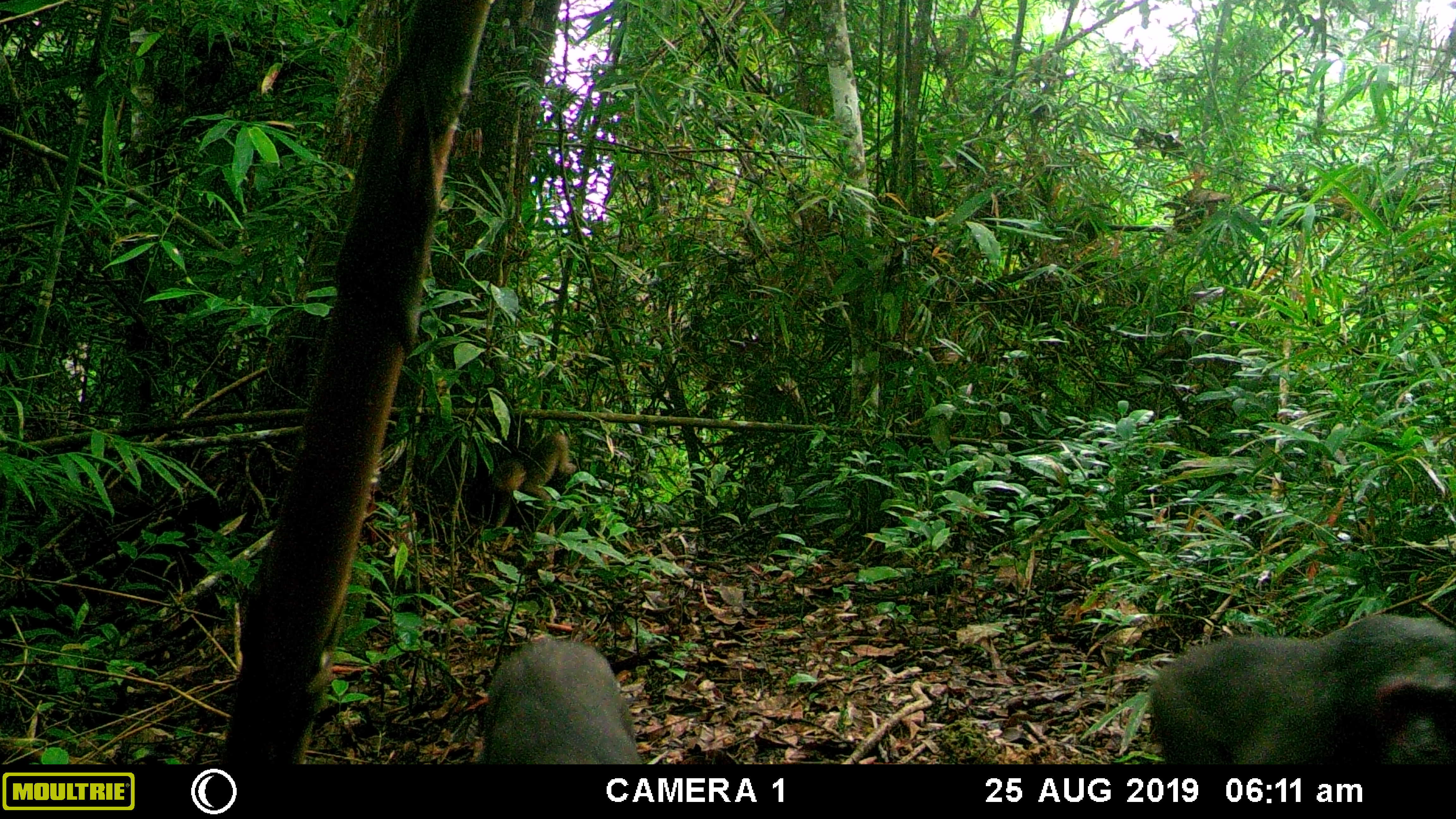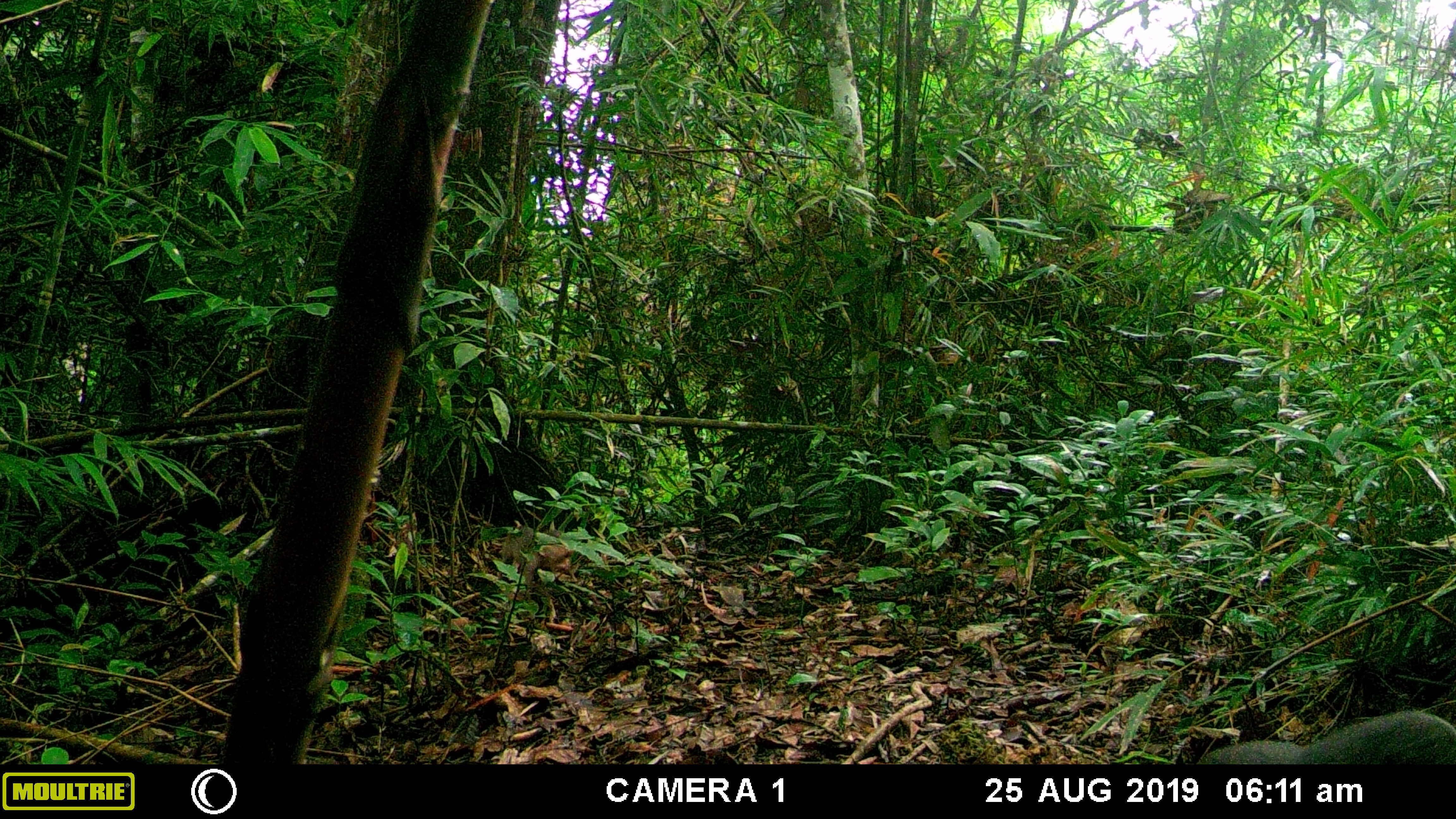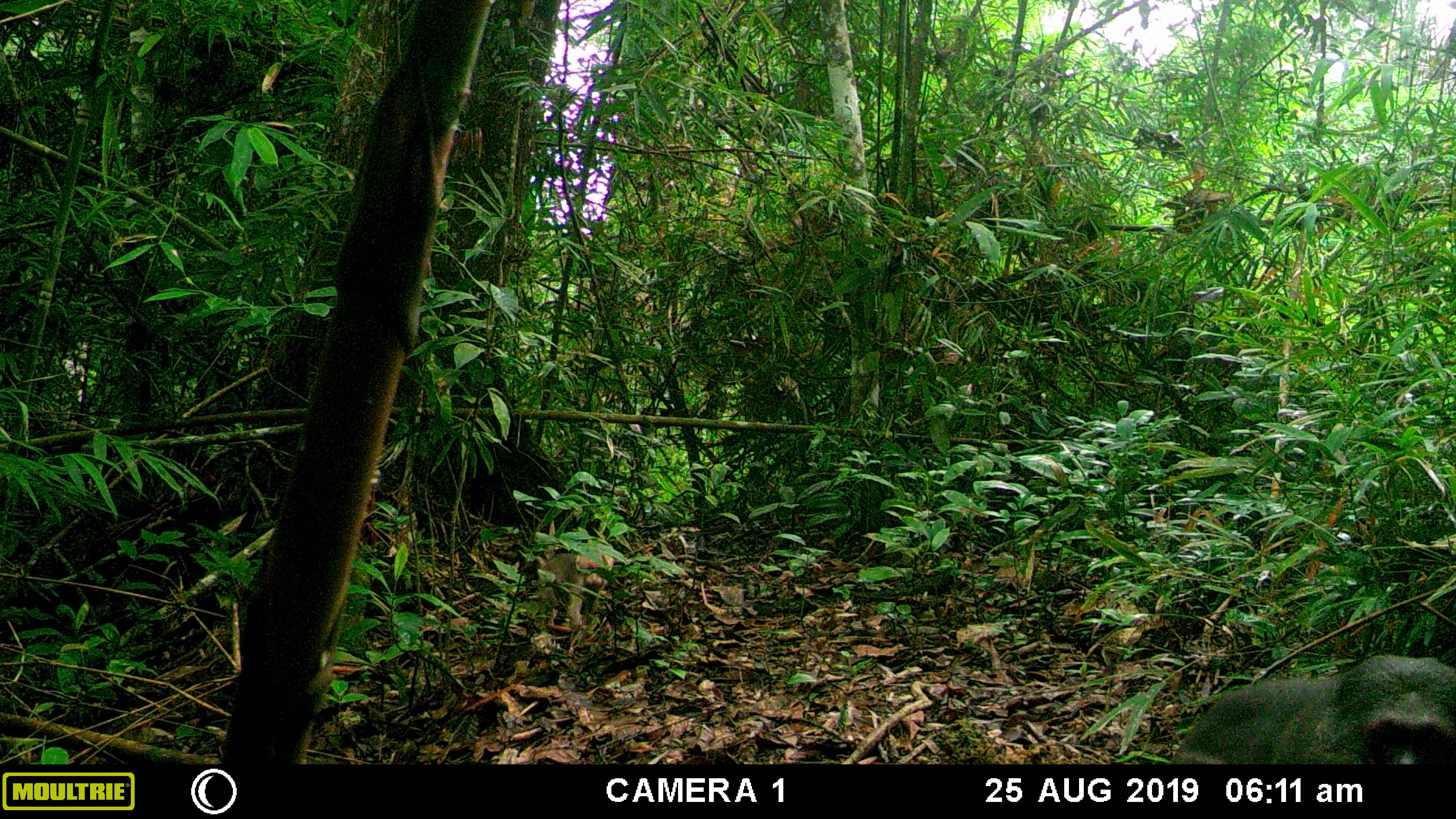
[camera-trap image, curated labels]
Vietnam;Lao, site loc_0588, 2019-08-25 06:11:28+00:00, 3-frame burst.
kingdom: Animalia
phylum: Chordata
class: Mammalia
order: Primates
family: Cercopithecidae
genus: Macaca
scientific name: Macaca arctoides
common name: stump-tailed macaque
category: stump tailed macaque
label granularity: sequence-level